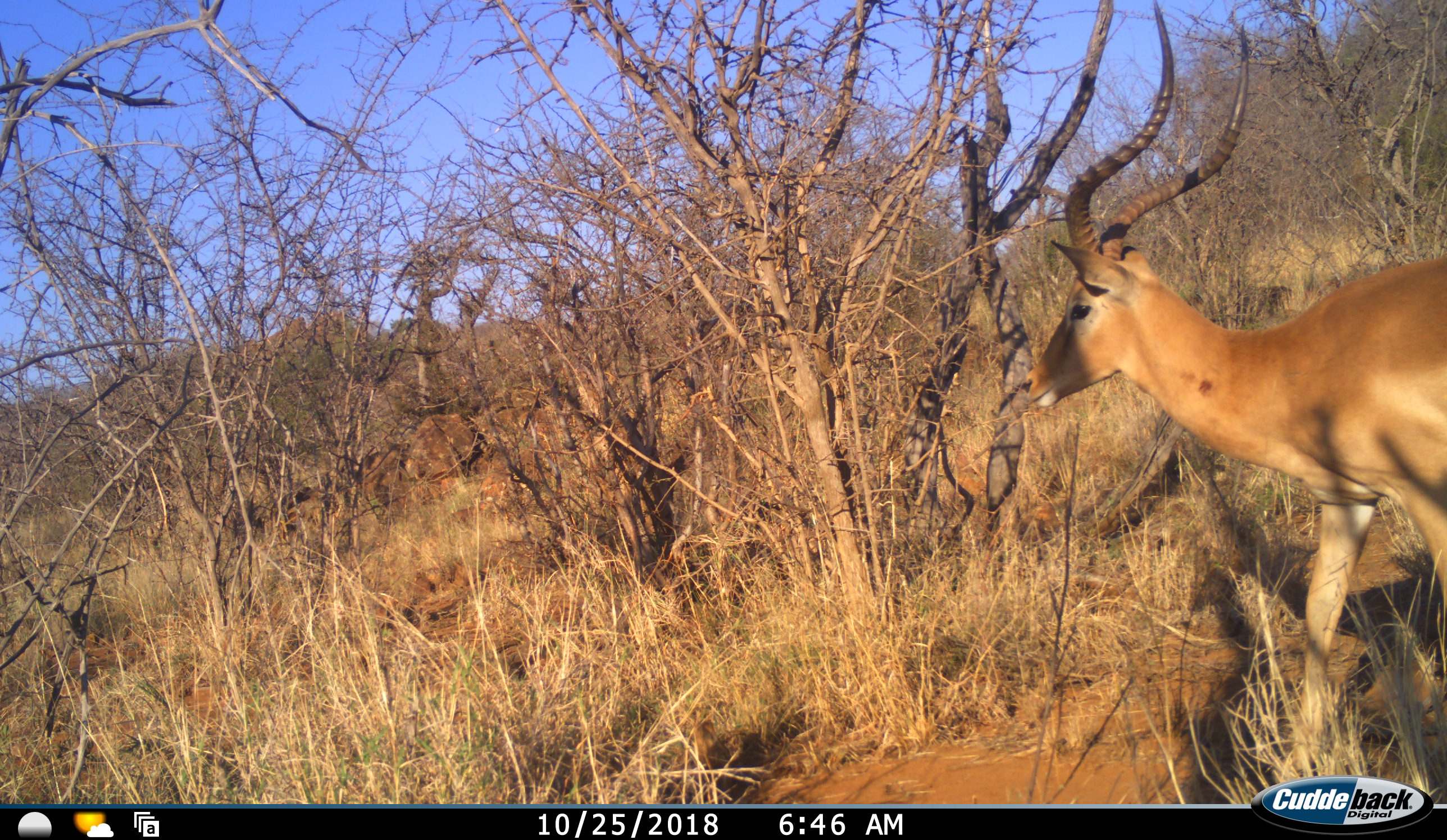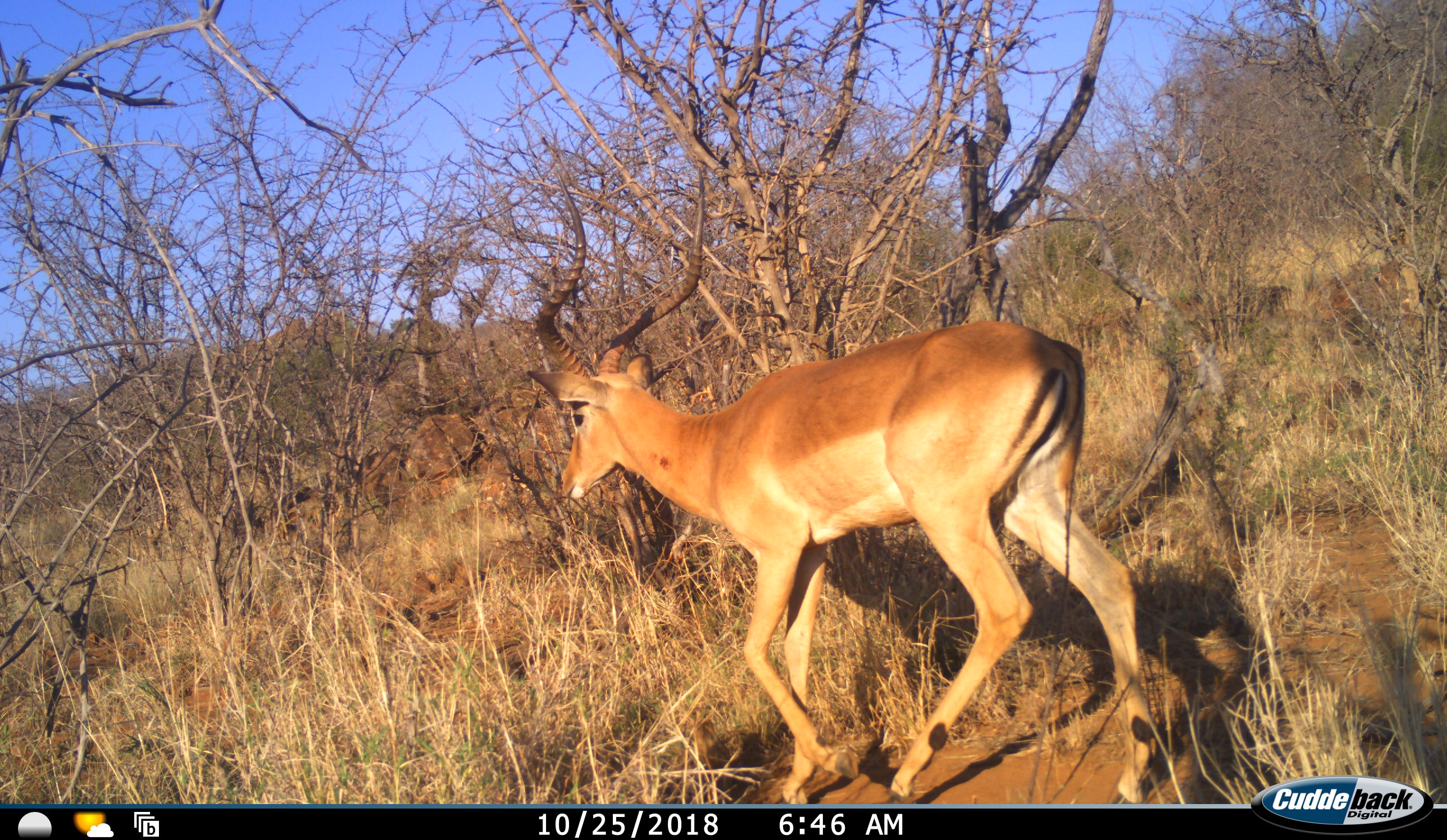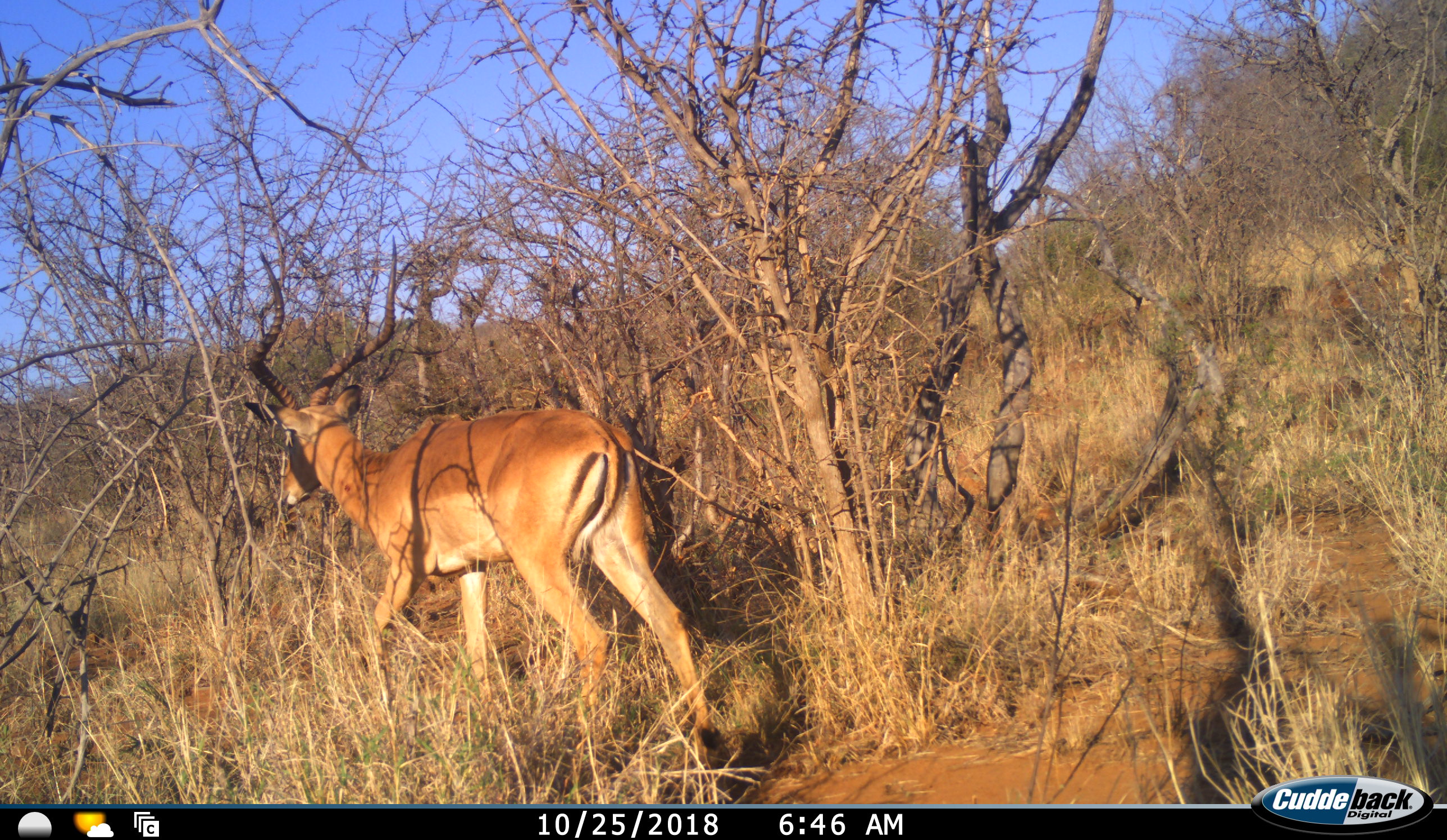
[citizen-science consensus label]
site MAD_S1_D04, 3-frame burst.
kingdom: Animalia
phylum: Chordata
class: Mammalia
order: Artiodactyla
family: Bovidae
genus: Aepyceros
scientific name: Aepyceros melampus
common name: impala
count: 1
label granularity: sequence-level